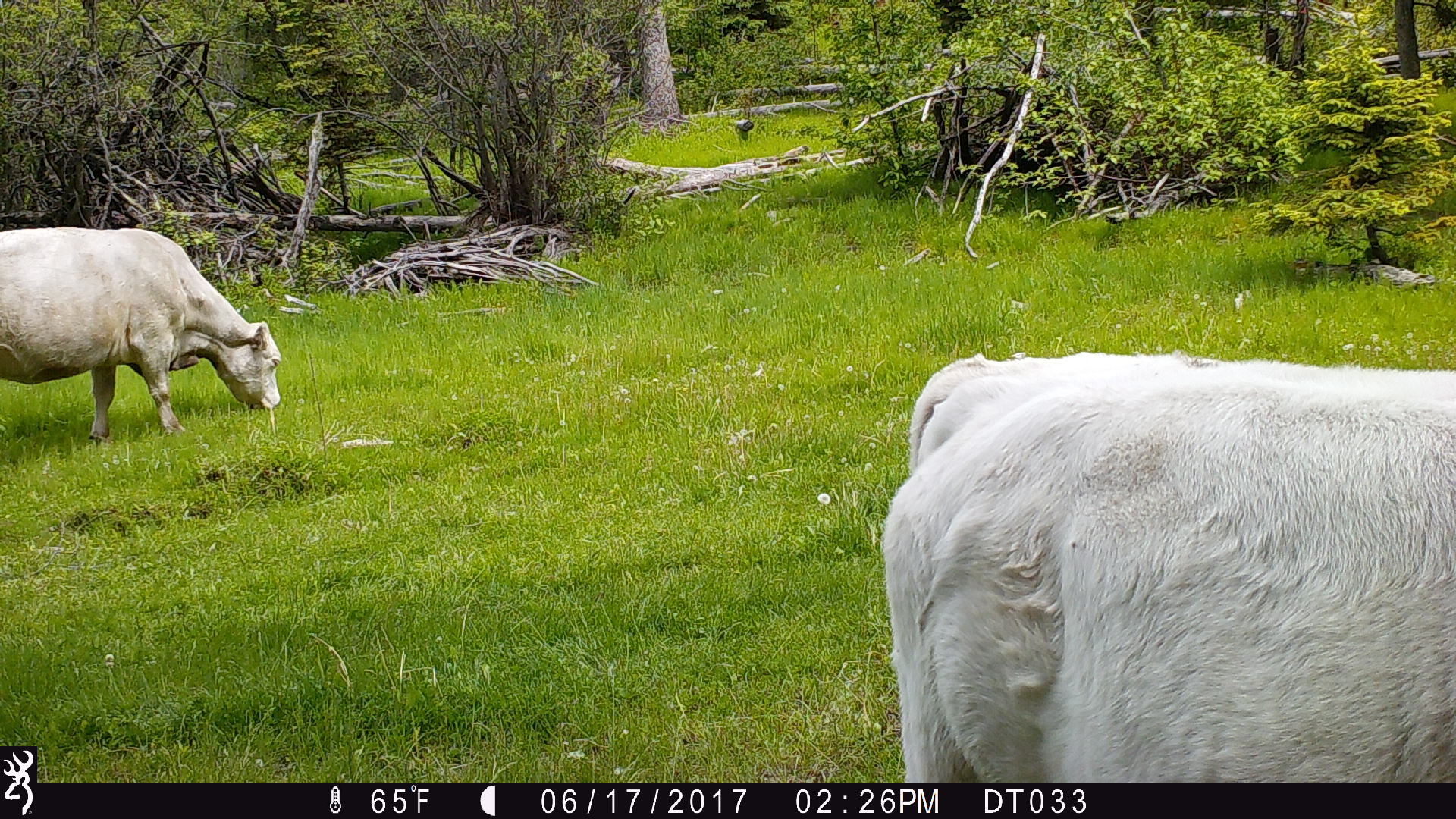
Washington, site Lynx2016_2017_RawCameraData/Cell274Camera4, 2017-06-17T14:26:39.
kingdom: Animalia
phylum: Chordata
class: Mammalia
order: Artiodactyla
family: Bovidae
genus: Bos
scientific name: Bos taurus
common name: domestic cattle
Domestic cattle (Bos taurus). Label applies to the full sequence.